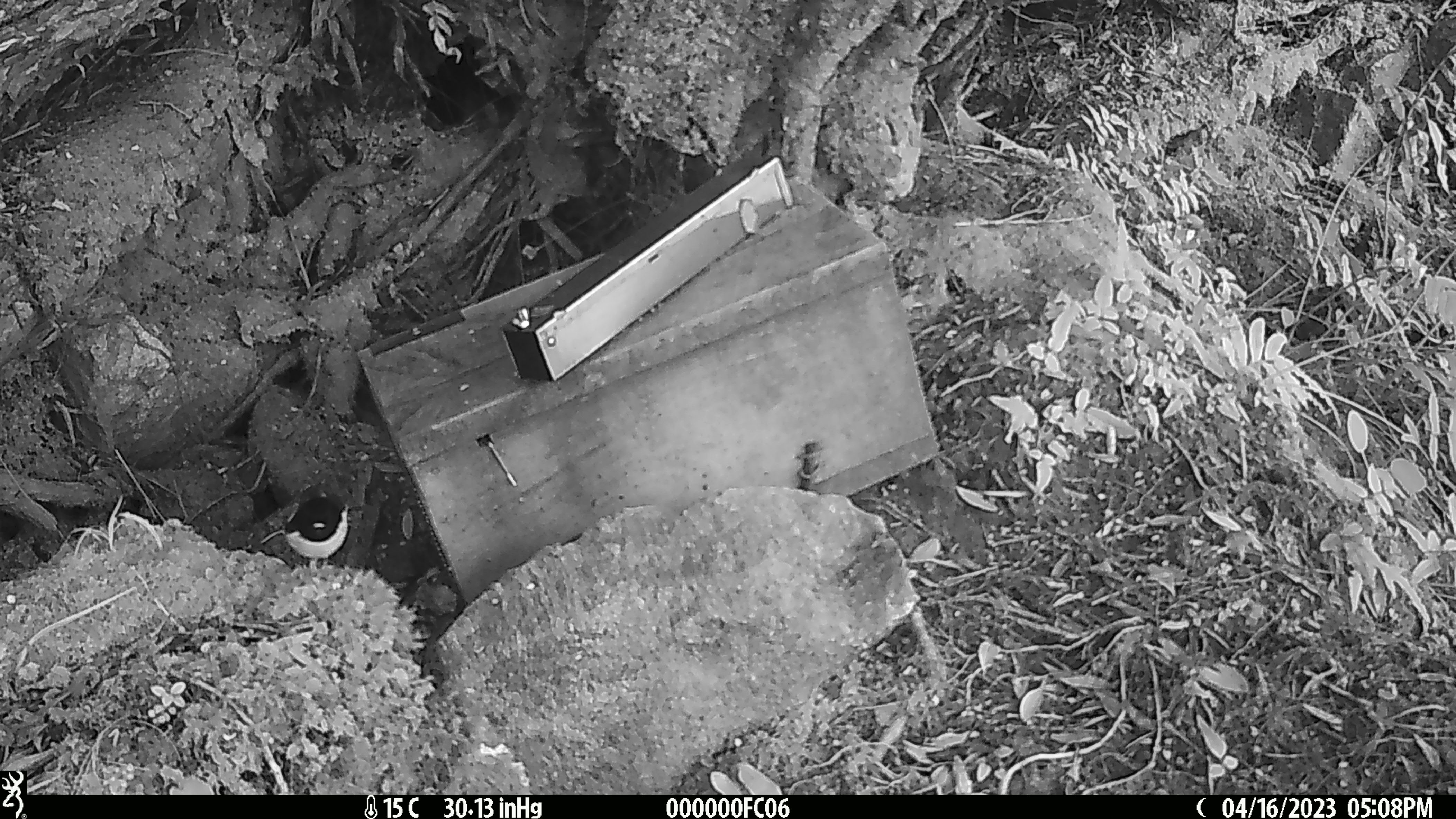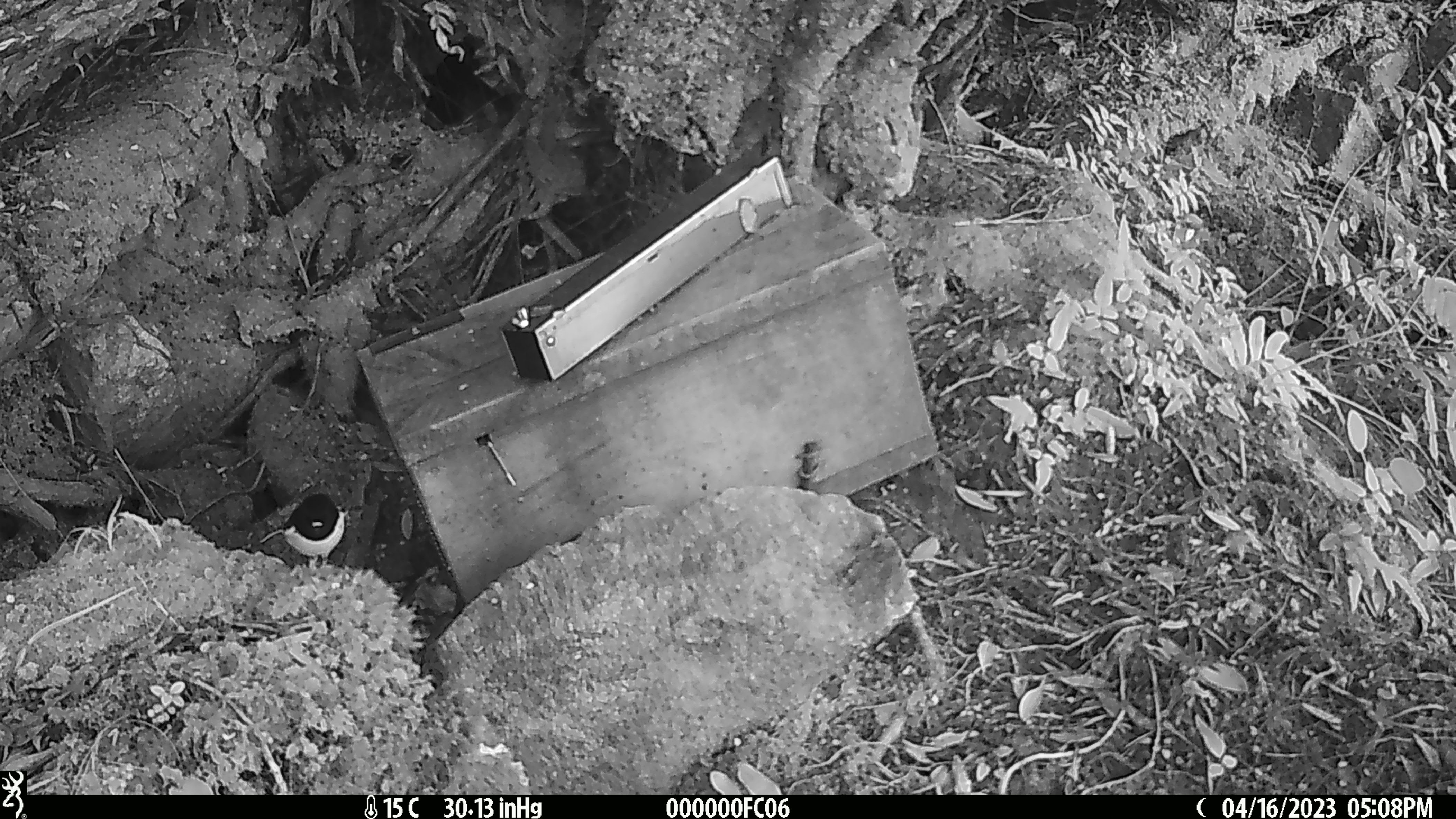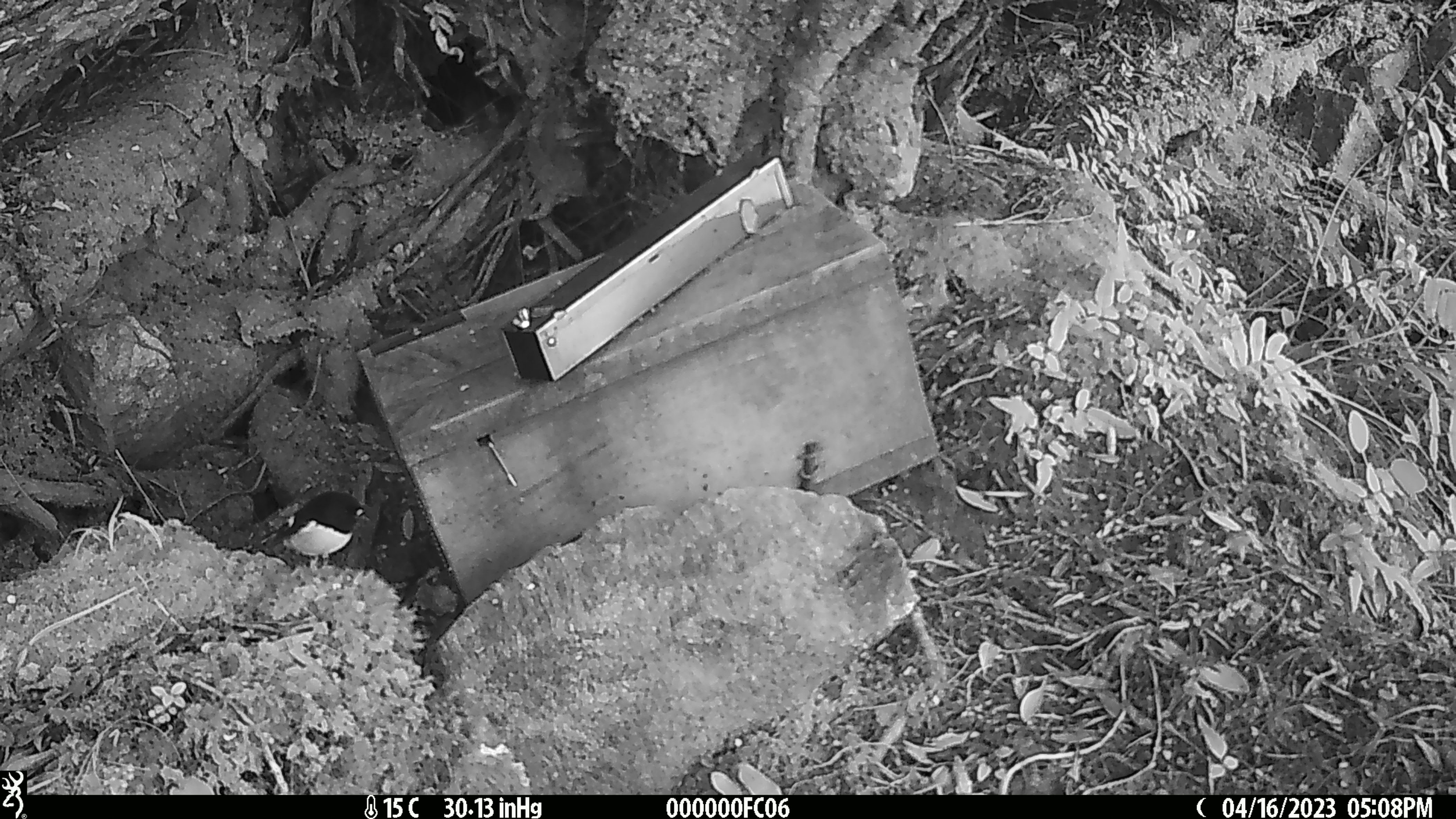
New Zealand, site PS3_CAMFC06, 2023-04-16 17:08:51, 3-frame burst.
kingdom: Animalia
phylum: Chordata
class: Aves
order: Passeriformes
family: Petroicidae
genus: Petroica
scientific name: Petroica macrocephala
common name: tomtit